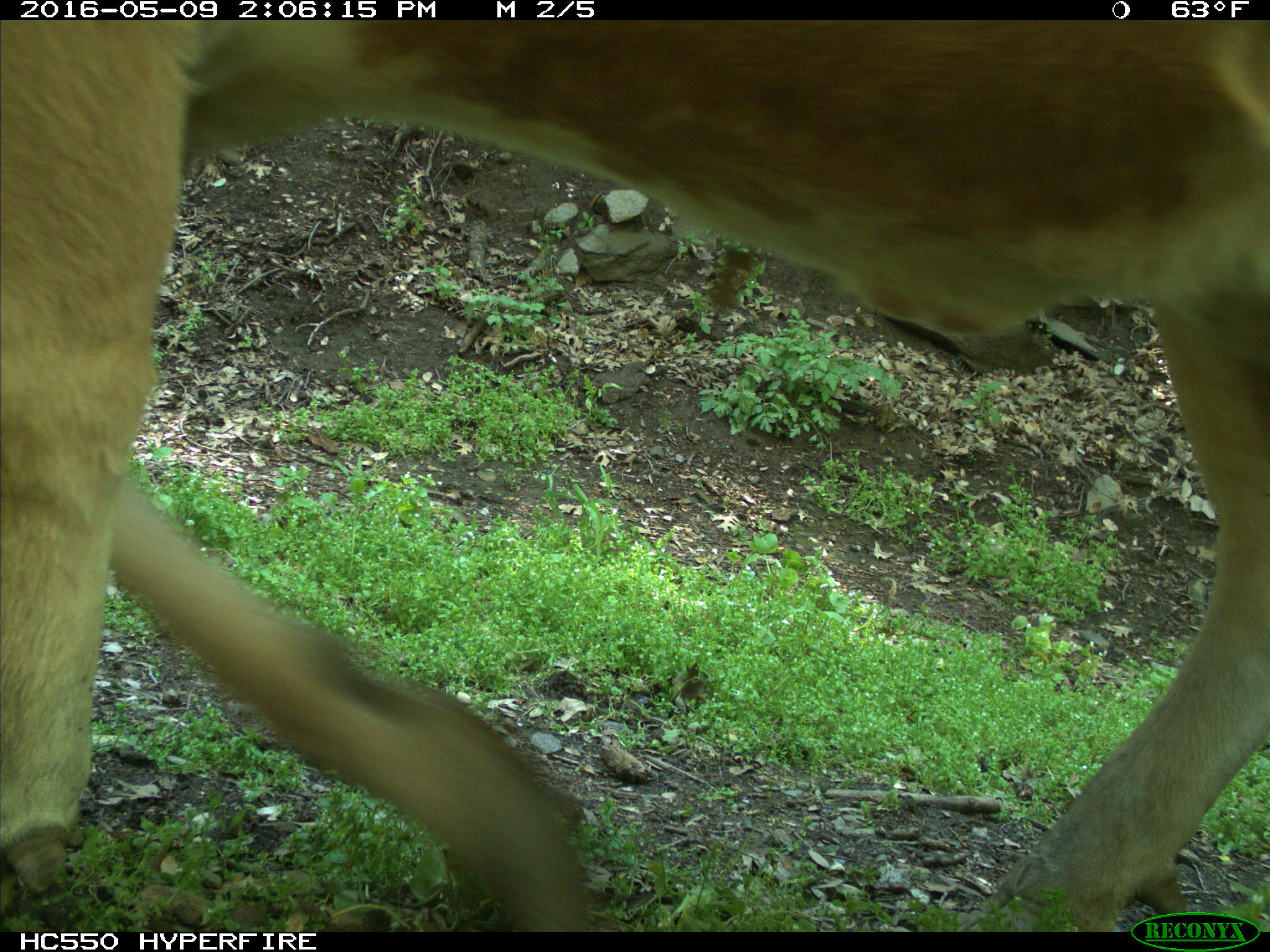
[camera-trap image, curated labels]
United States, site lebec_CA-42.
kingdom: Animalia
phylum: Chordata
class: Mammalia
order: Artiodactyla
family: Bovidae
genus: Bos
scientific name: Bos taurus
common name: domestic cow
Bos taurus (domestic cow).